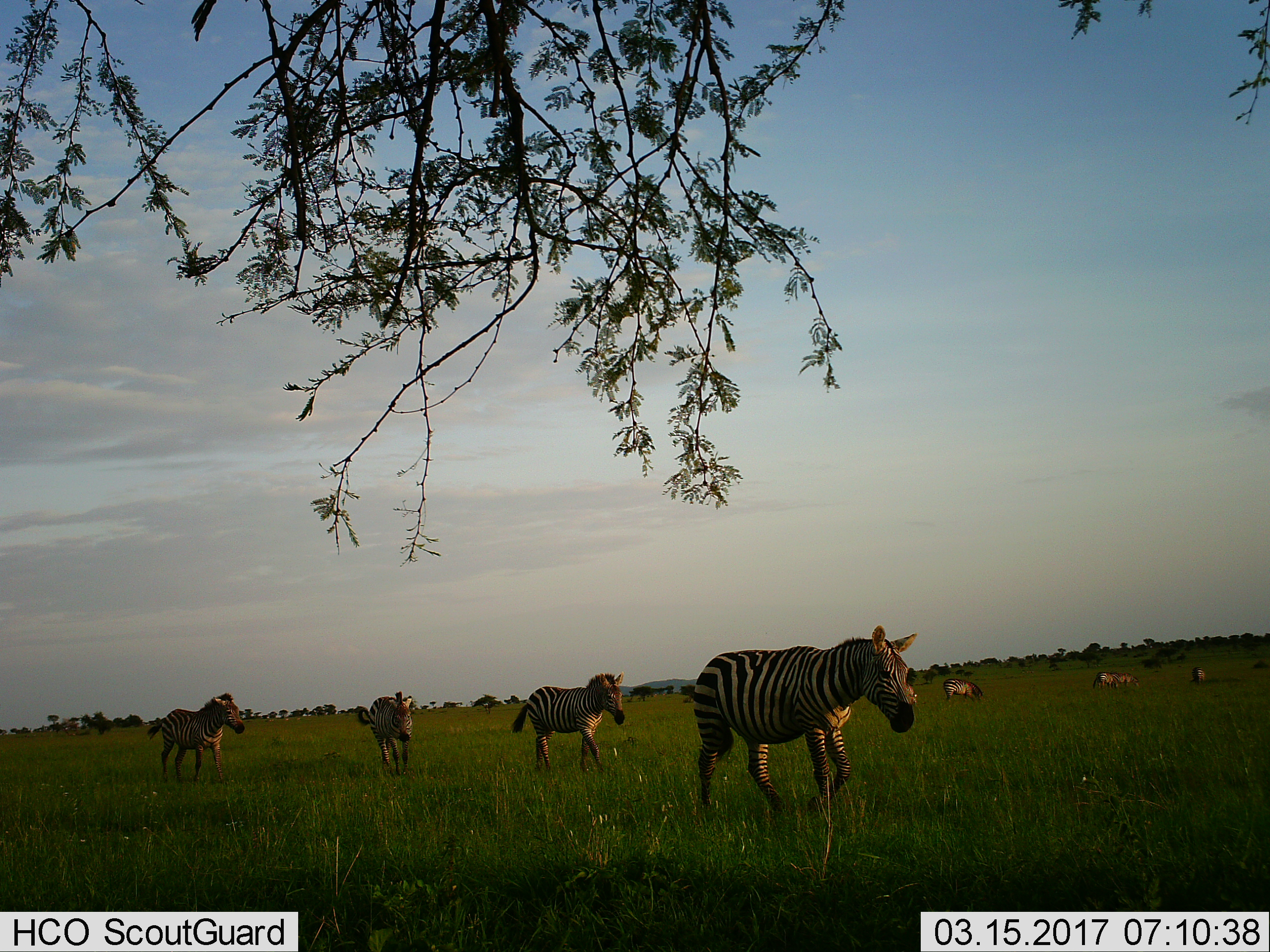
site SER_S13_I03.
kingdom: Animalia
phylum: Chordata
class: Mammalia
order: Perissodactyla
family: Equidae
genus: Equus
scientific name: Equus quagga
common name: plains zebra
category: zebraplains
Zebraplains (plains zebra) (Equus quagga), count 8. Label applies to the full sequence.